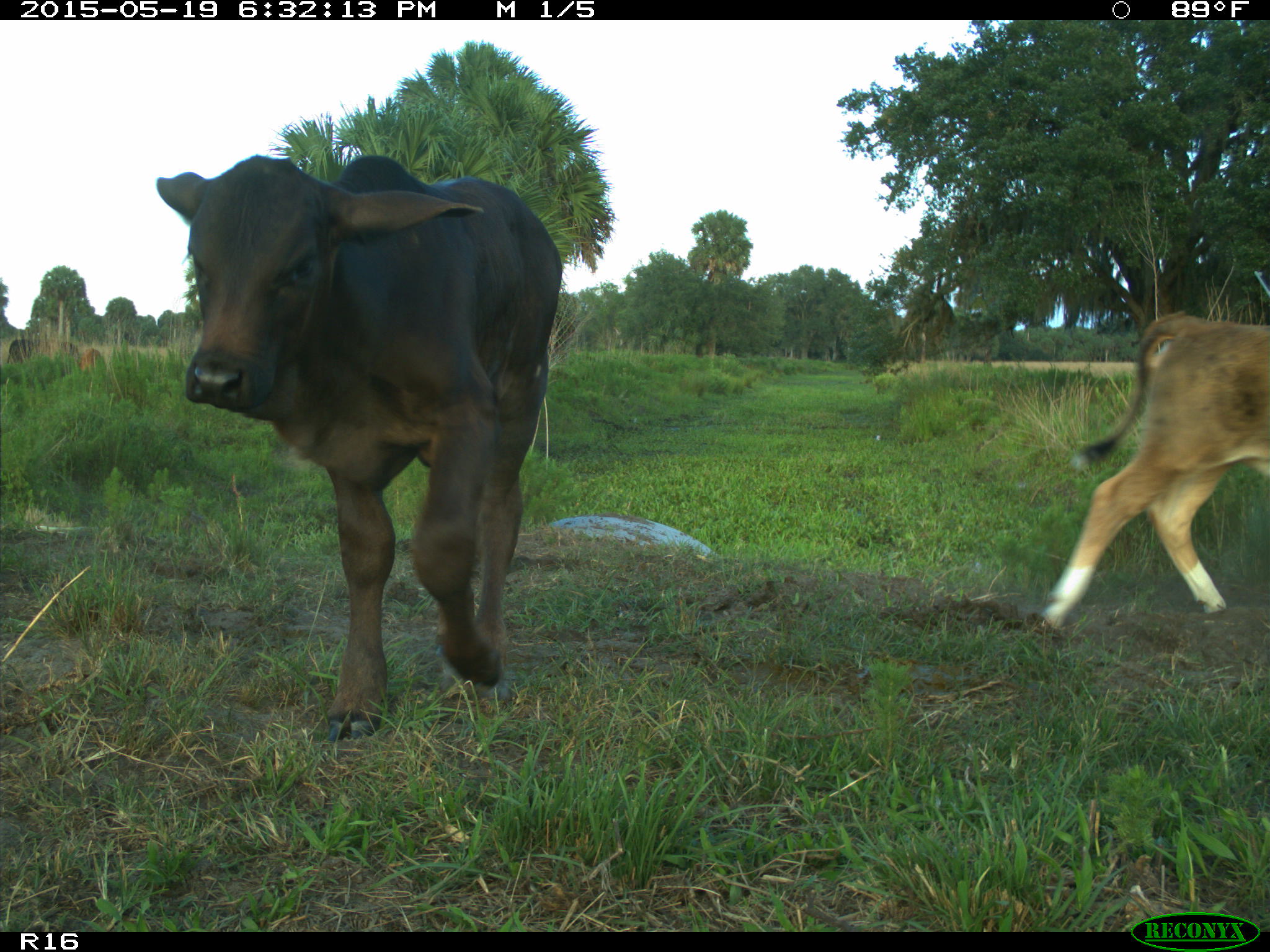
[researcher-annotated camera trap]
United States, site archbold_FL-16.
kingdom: Animalia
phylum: Chordata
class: Mammalia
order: Artiodactyla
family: Bovidae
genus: Bos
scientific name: Bos taurus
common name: domestic cow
Bos taurus (domestic cow).